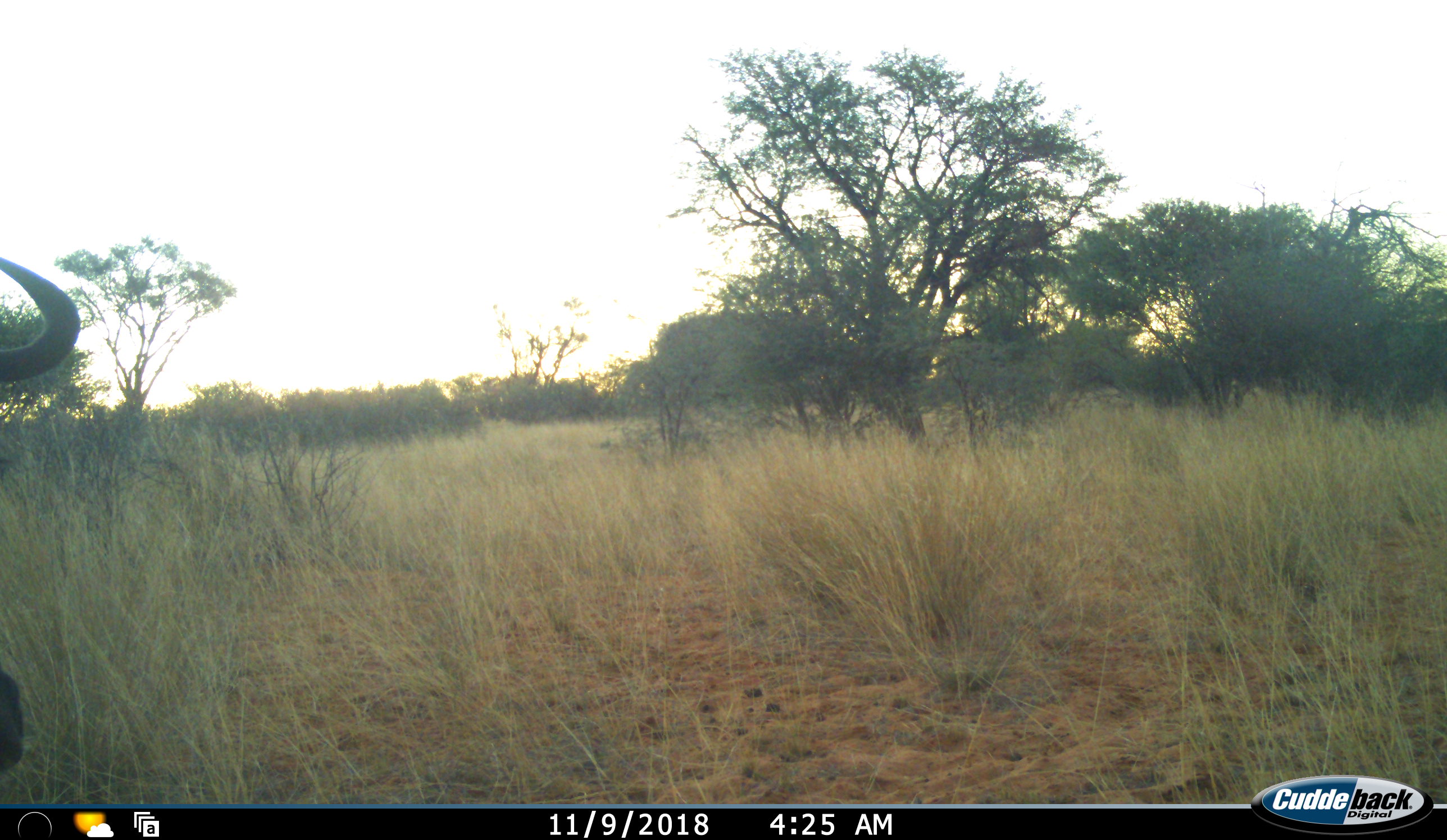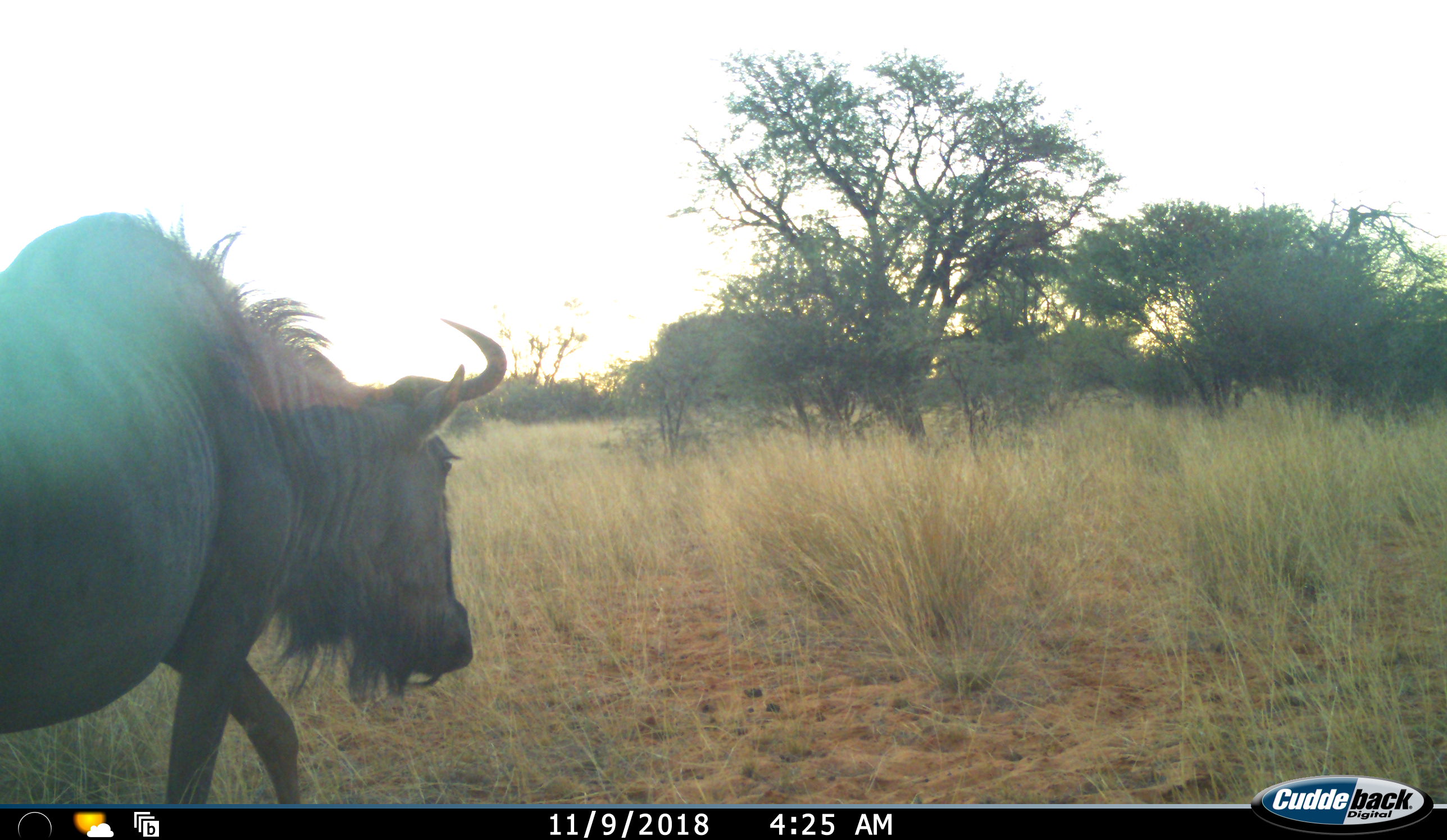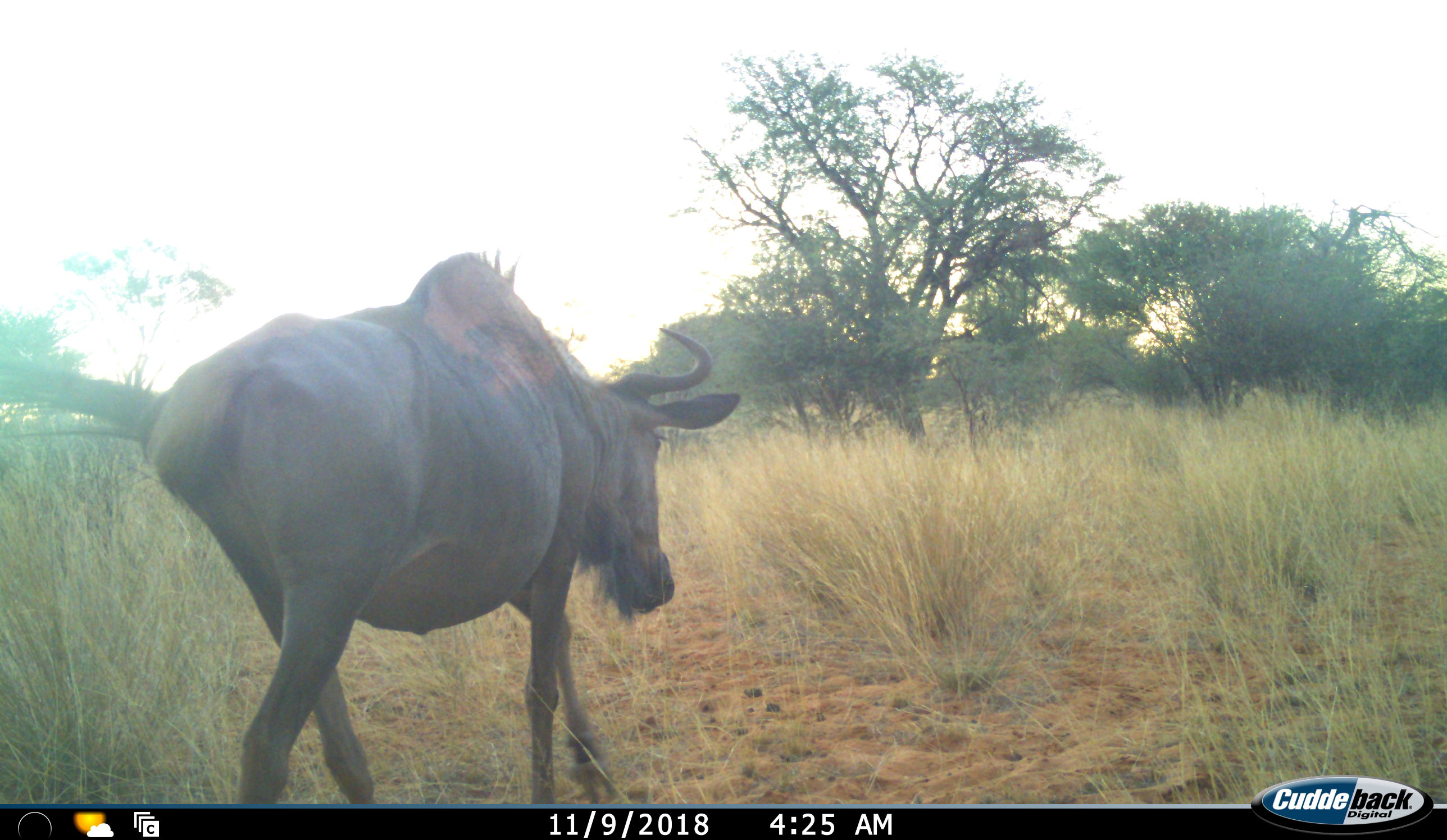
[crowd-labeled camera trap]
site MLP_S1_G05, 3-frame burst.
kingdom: Animalia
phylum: Chordata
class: Mammalia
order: Artiodactyla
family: Bovidae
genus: Connochaetes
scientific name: Connochaetes taurinus taurinus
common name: blue wildebeest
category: wildebeestblue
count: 1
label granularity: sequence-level